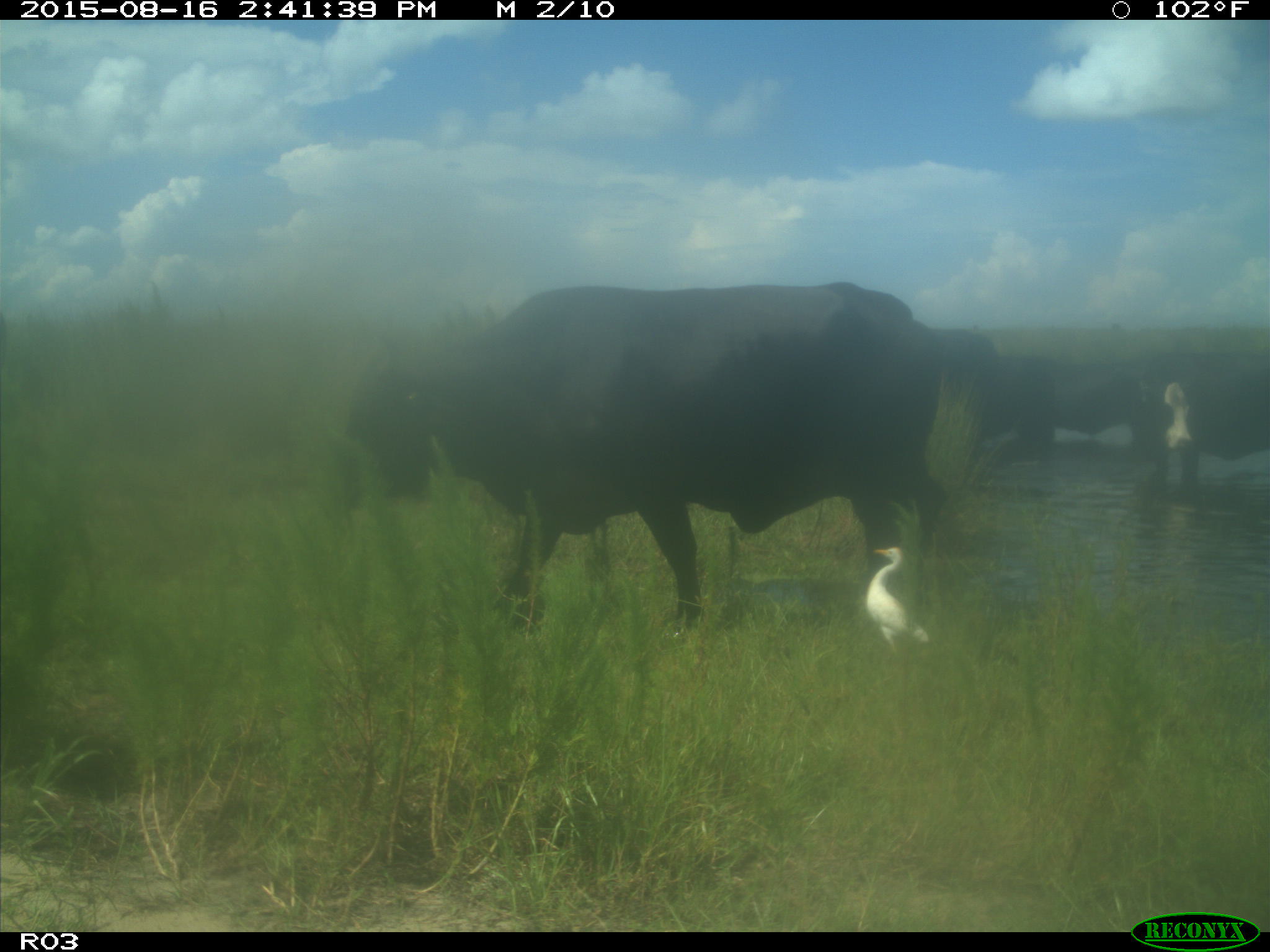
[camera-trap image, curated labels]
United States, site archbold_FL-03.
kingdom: Animalia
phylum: Chordata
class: Mammalia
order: Artiodactyla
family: Bovidae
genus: Bos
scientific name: Bos taurus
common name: domestic cow